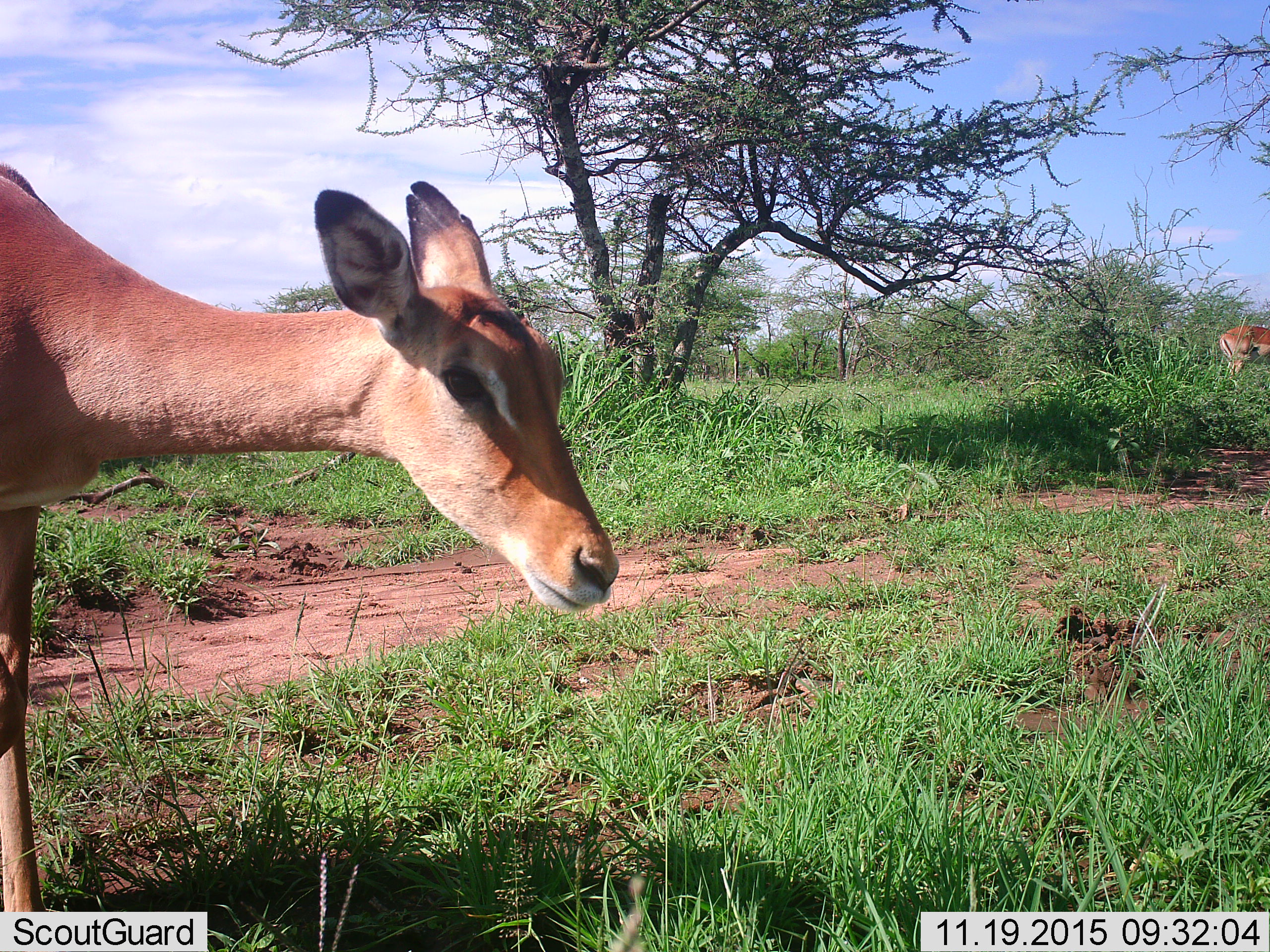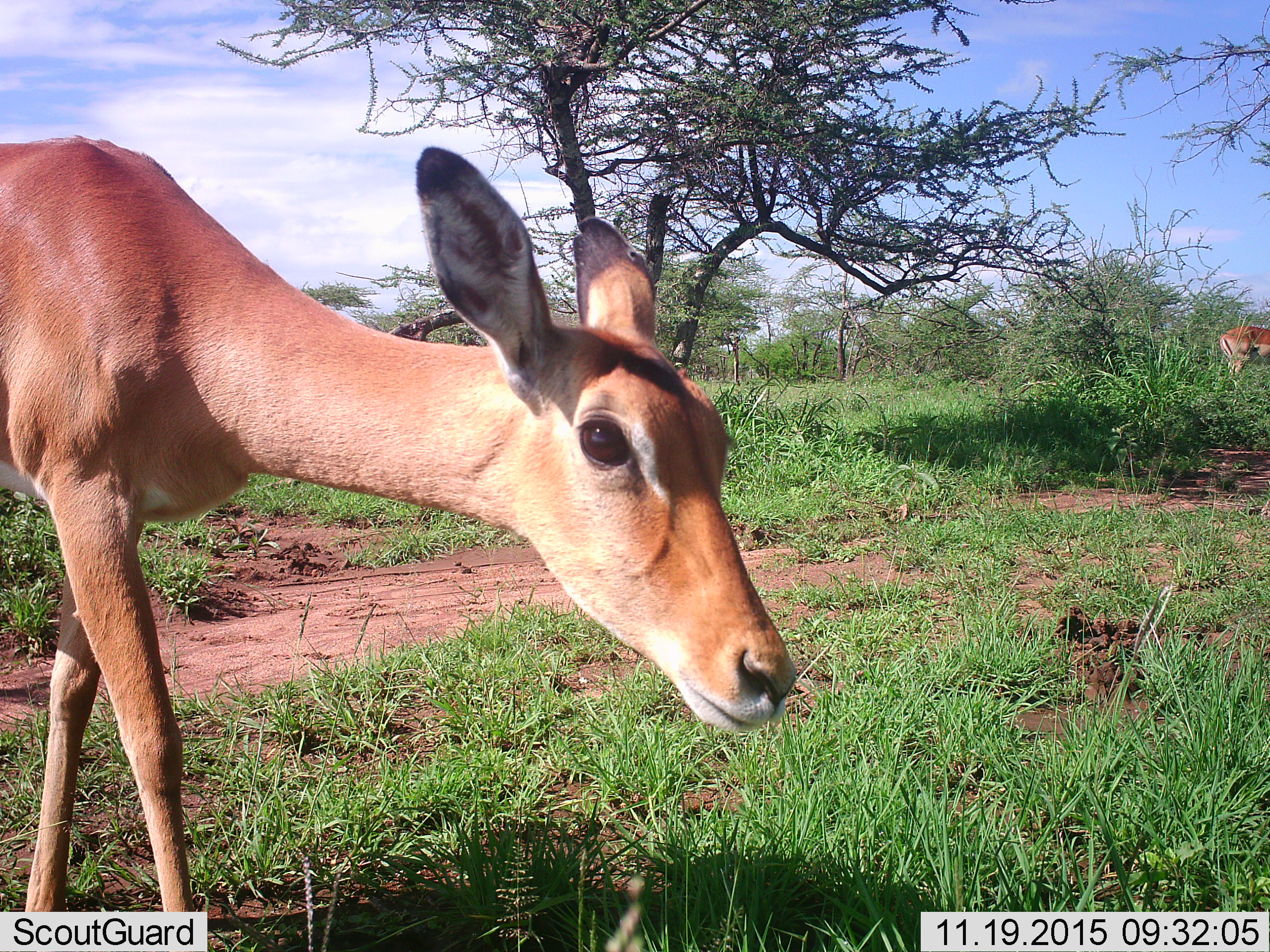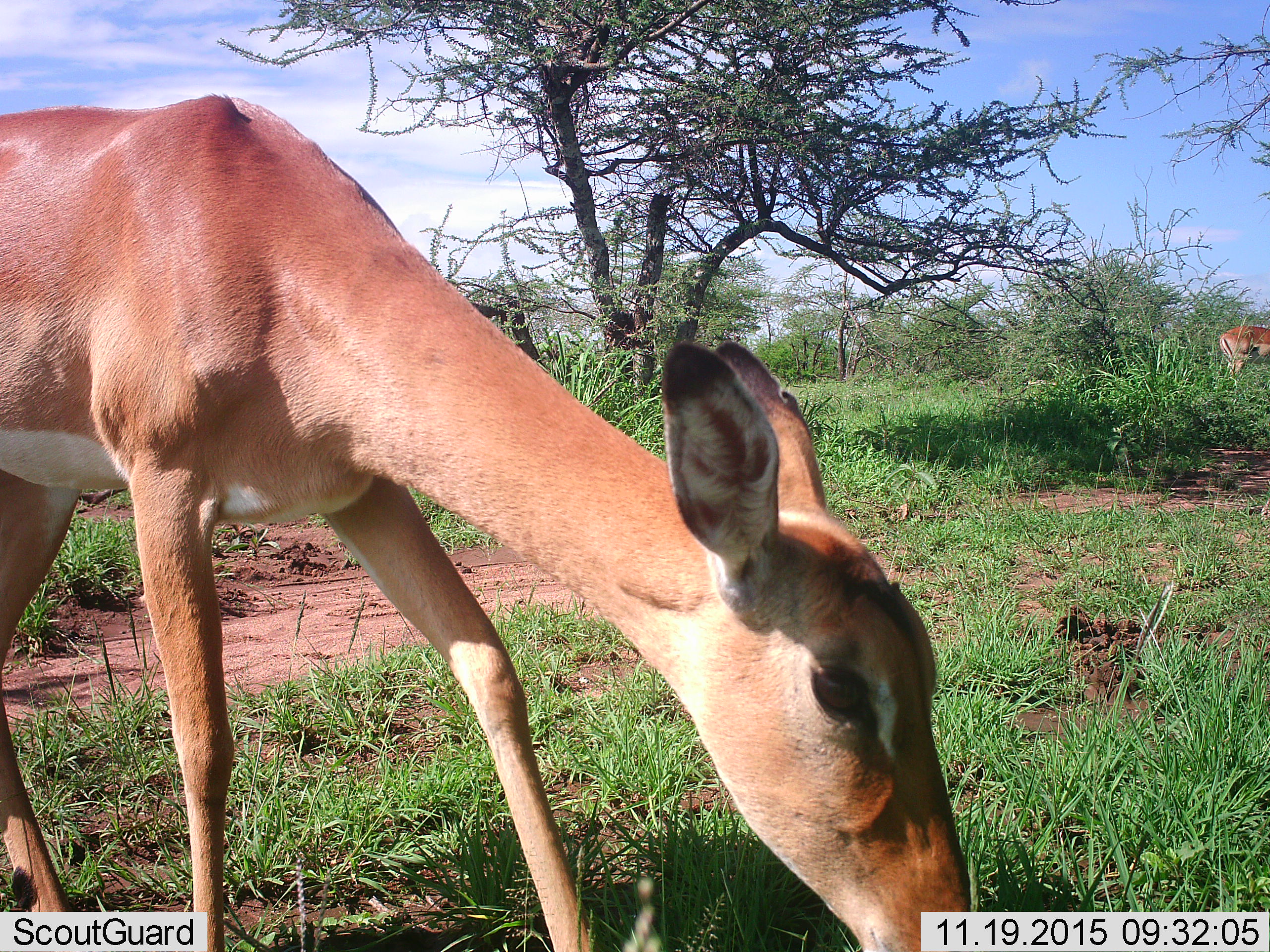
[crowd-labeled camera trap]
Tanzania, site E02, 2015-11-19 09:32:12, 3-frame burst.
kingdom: Animalia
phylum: Chordata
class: Mammalia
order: Artiodactyla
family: Bovidae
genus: Aepyceros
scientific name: Aepyceros melampus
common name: impala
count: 2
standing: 86%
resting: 0%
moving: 86%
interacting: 0%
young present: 0%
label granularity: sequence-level